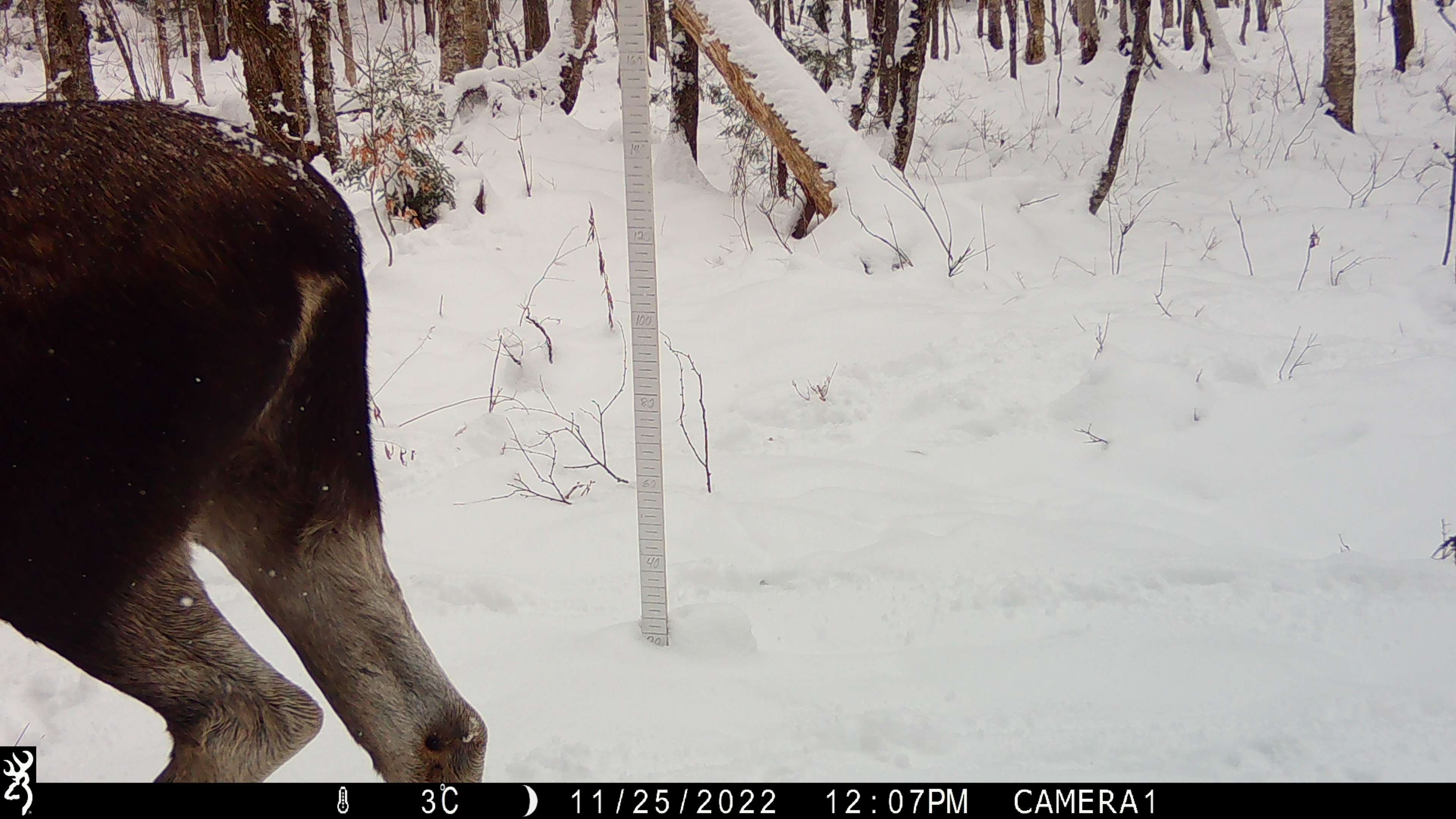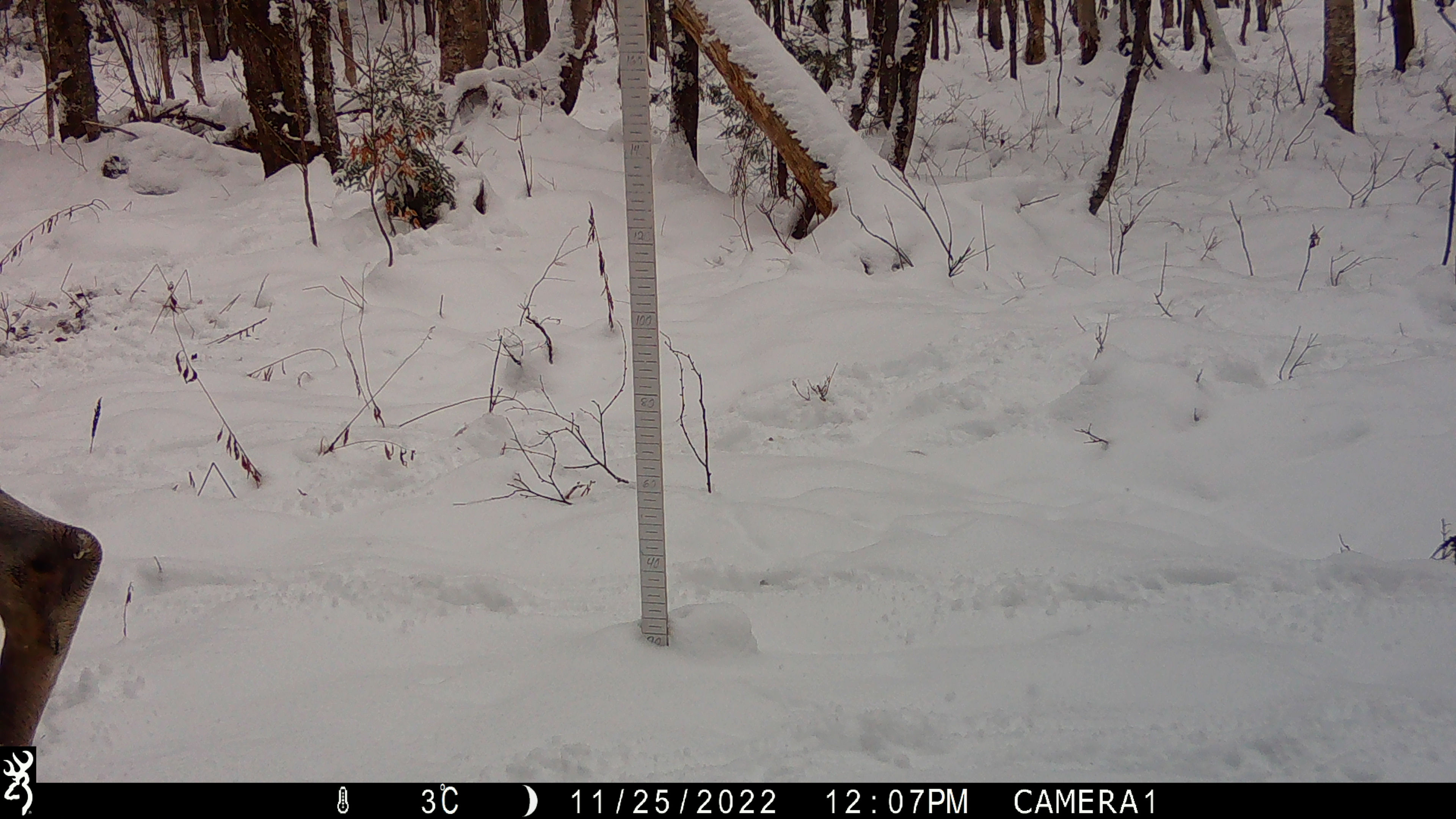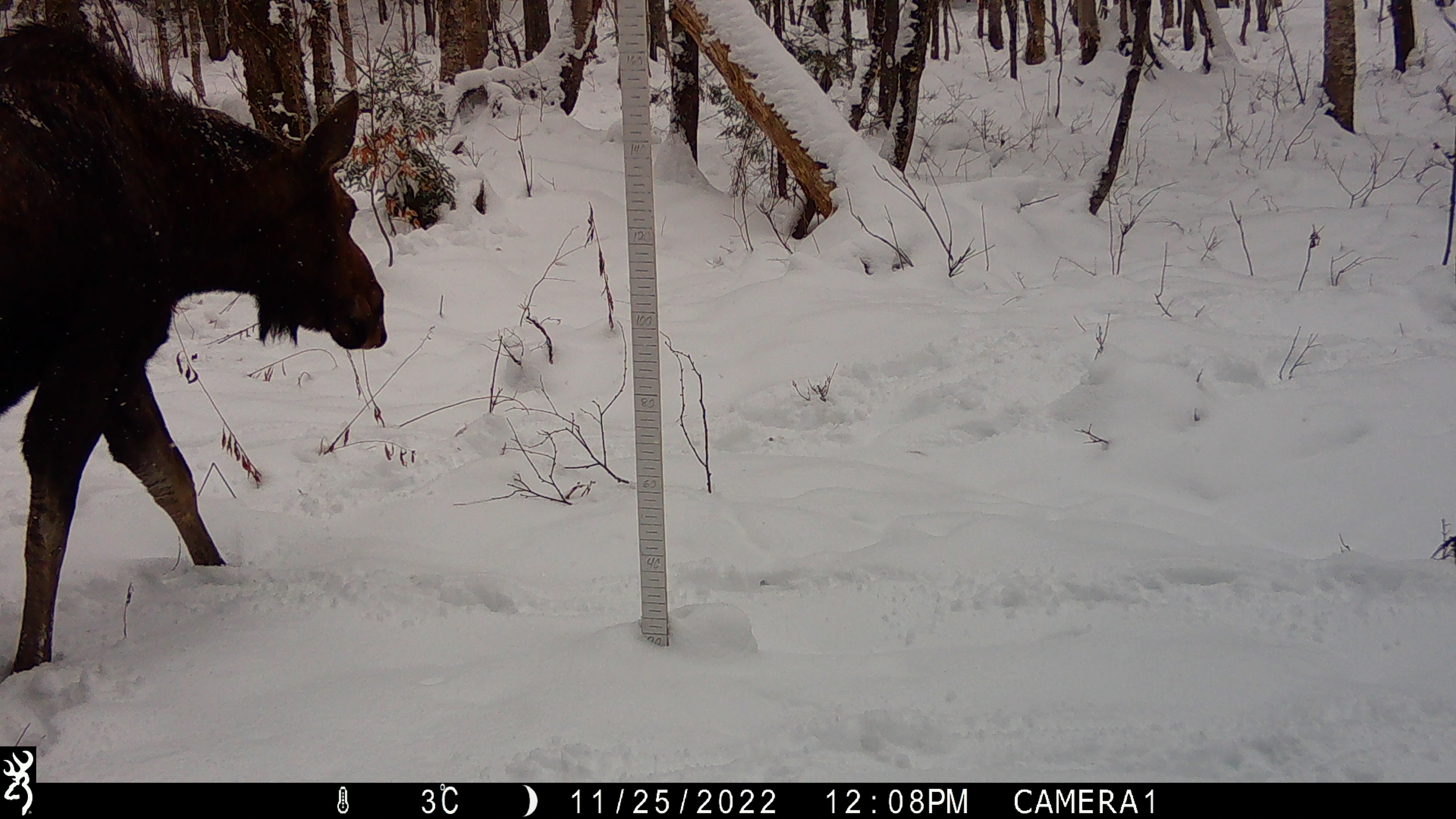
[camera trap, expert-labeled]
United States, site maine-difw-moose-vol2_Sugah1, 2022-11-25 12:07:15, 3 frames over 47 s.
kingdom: Animalia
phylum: Chordata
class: Mammalia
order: Artiodactyla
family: Cervidae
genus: Alces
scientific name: Alces alces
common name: moose